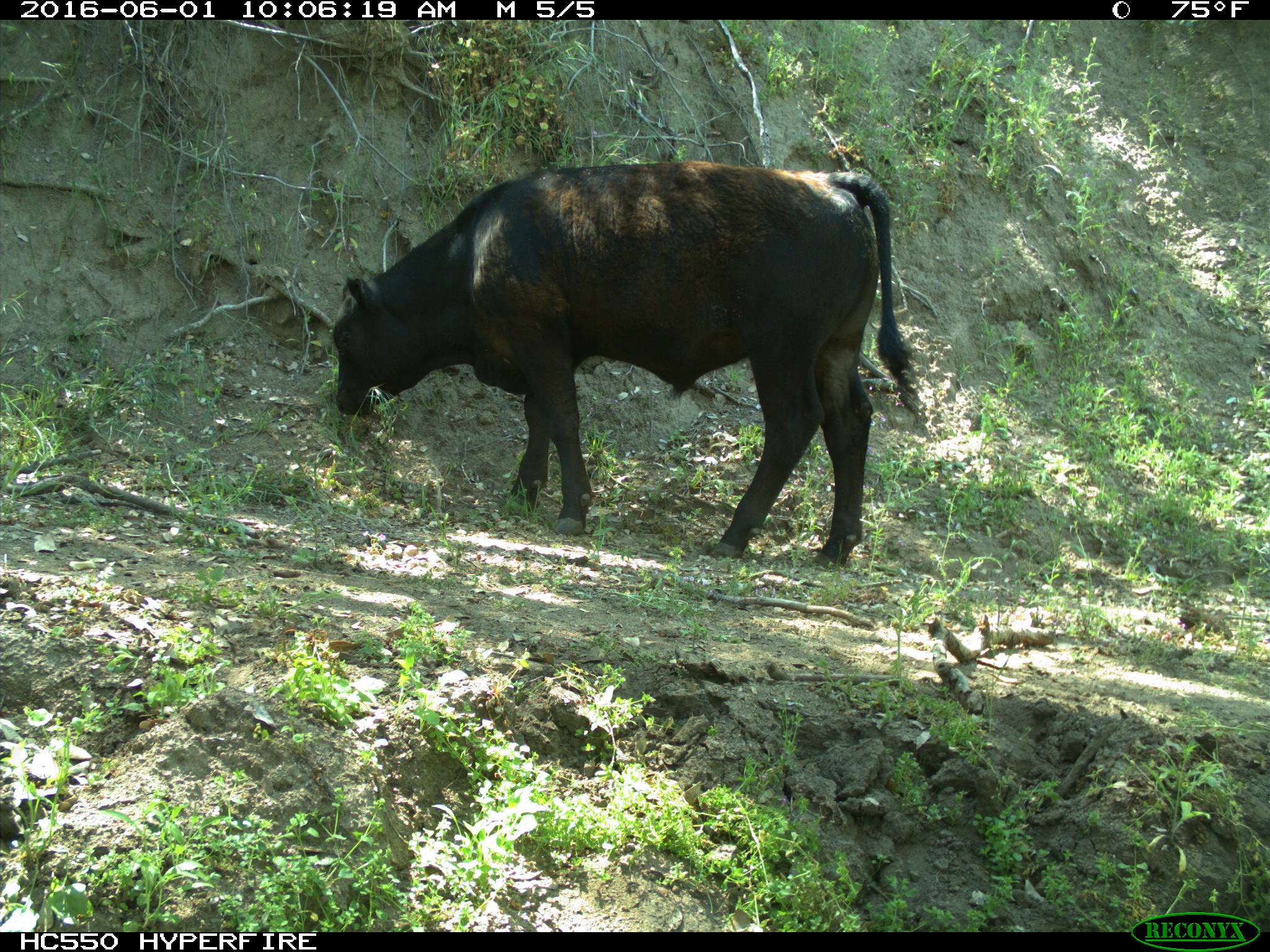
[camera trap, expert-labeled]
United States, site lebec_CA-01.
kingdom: Animalia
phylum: Chordata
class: Mammalia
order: Artiodactyla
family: Bovidae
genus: Bos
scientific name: Bos taurus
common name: domestic cow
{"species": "Bos taurus (domestic cow)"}